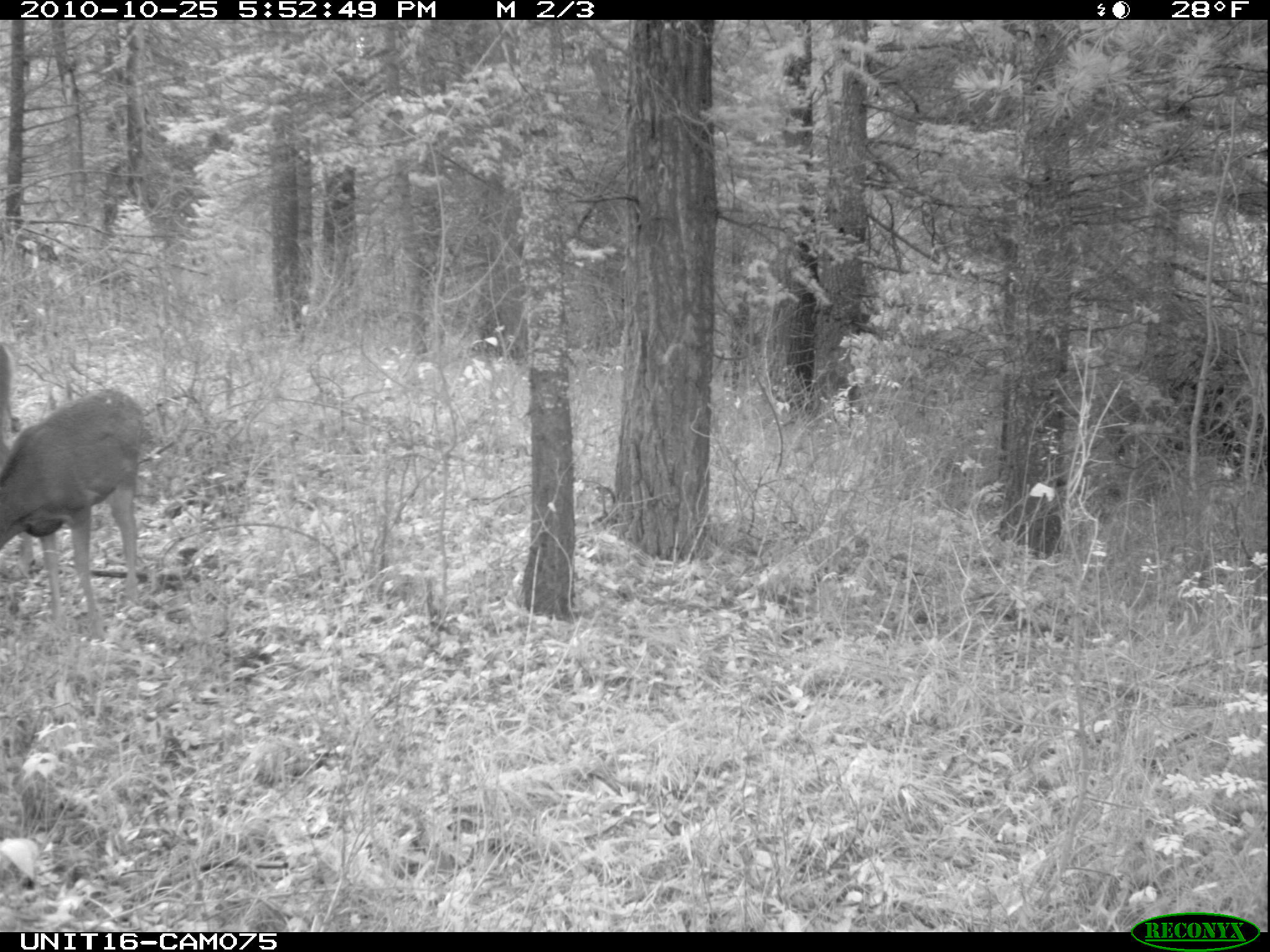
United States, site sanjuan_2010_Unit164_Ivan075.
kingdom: Animalia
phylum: Chordata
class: Mammalia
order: Artiodactyla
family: Cervidae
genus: Odocoileus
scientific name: Odocoileus hemionus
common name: mule deer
Odocoileus hemionus (mule deer).